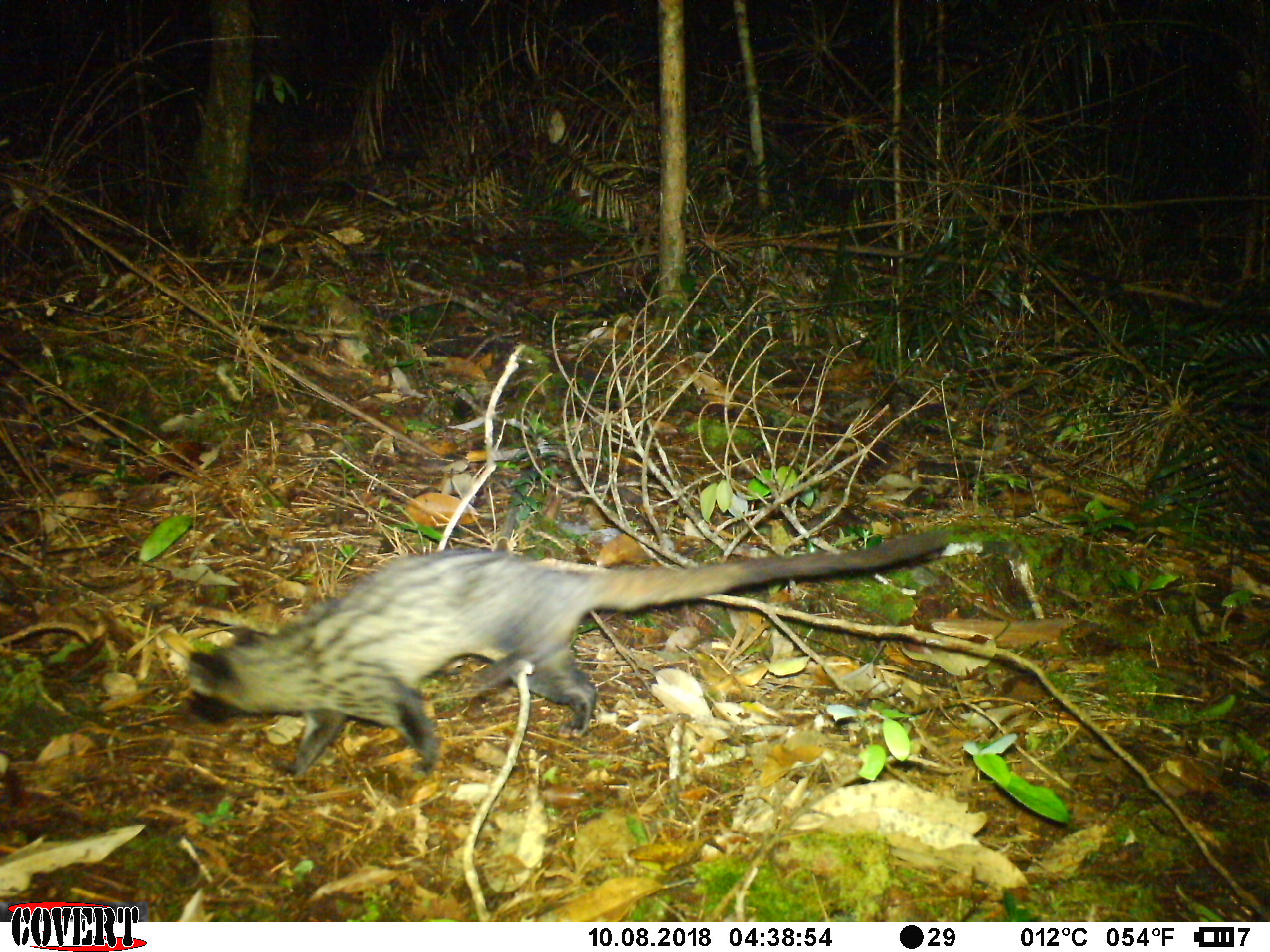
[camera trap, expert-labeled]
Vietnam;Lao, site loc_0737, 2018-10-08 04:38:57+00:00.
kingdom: Animalia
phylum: Chordata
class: Mammalia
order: Carnivora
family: Viverridae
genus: Paradoxurus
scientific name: Paradoxurus hermaphroditus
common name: common palm civet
Common palm civet (Paradoxurus hermaphroditus). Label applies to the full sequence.